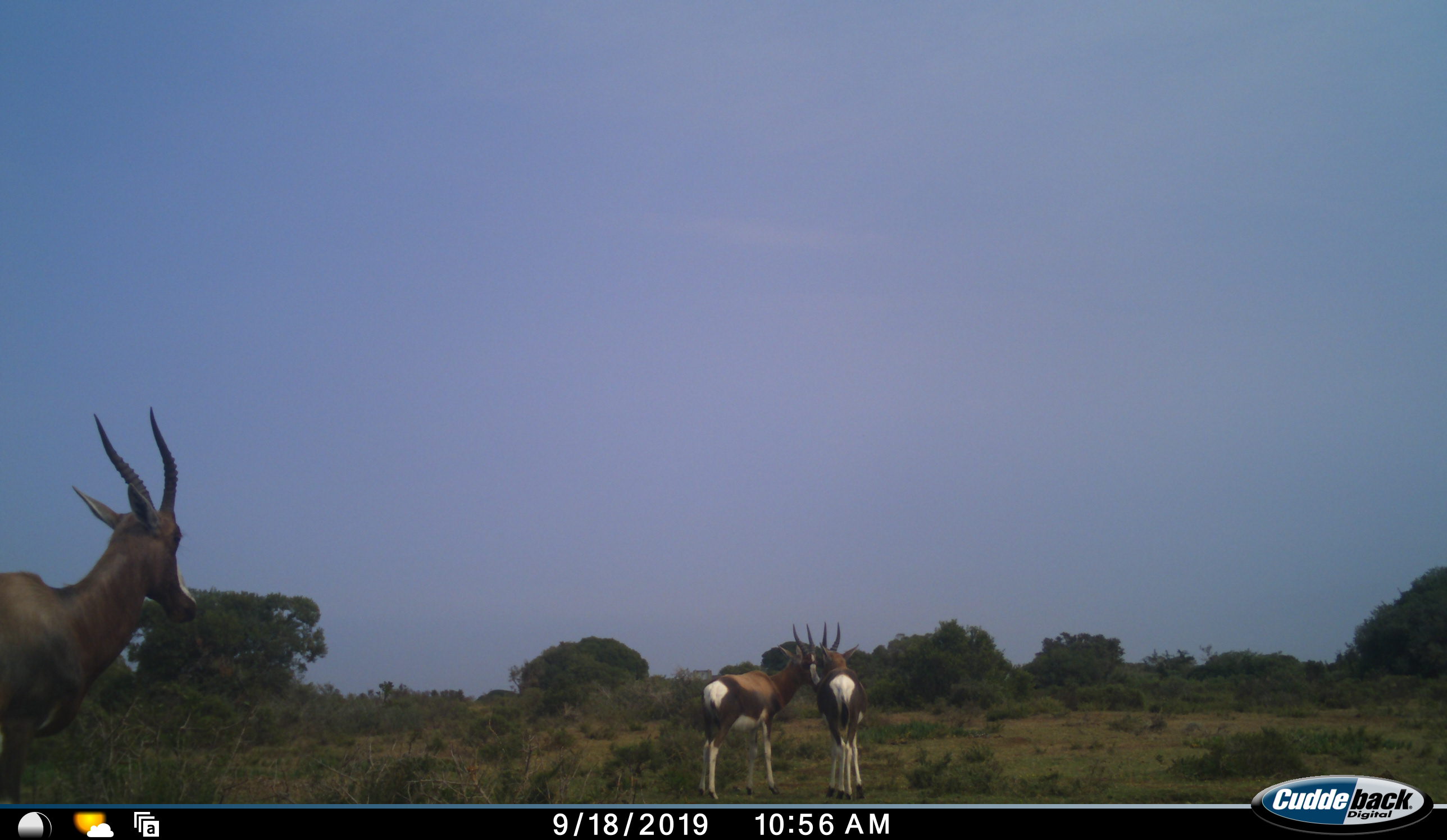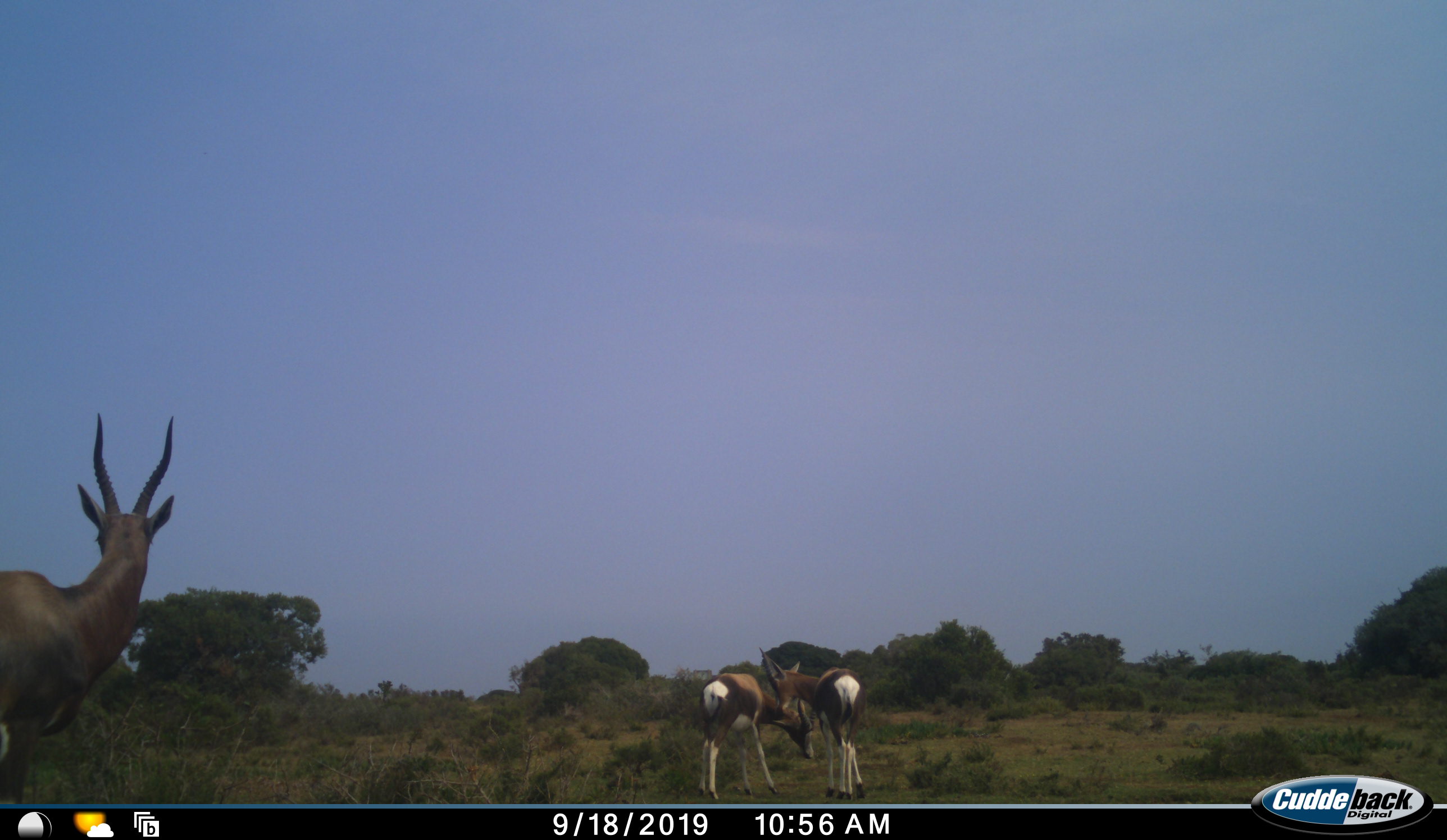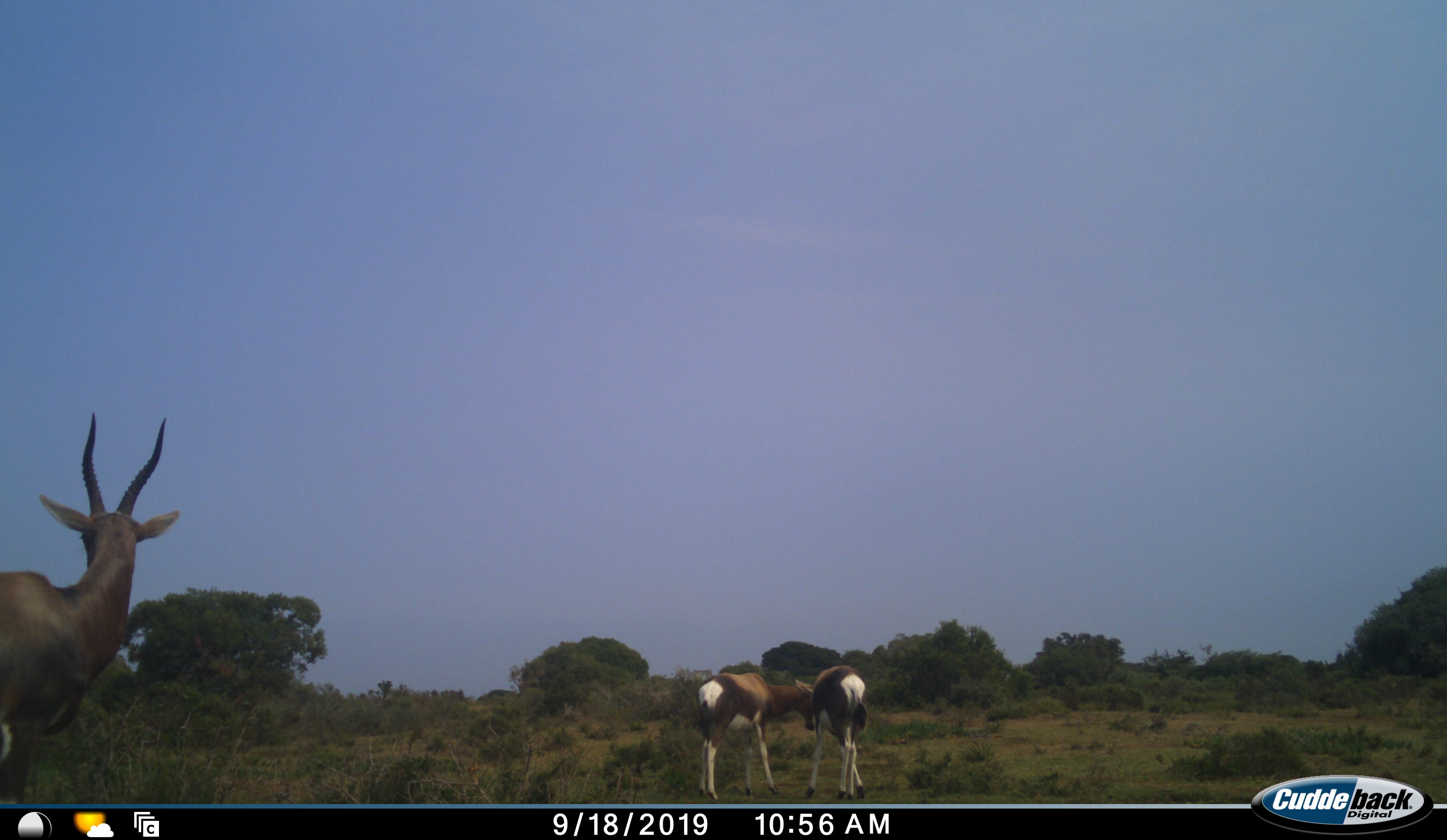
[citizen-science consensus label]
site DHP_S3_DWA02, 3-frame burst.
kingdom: Animalia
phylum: Chordata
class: Mammalia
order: Artiodactyla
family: Bovidae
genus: Damaliscus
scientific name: Damaliscus pygargus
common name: bontebok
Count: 3.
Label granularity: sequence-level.